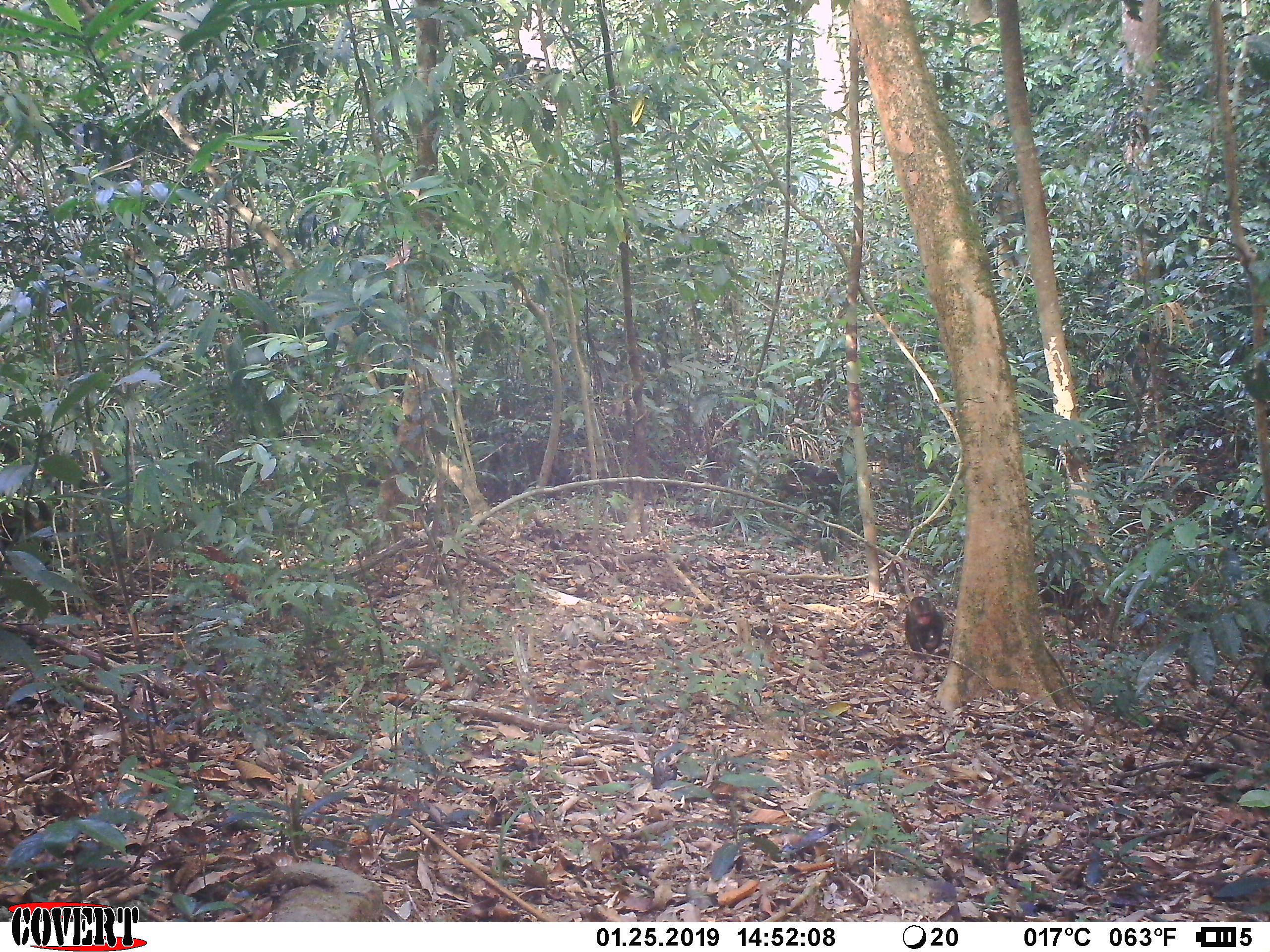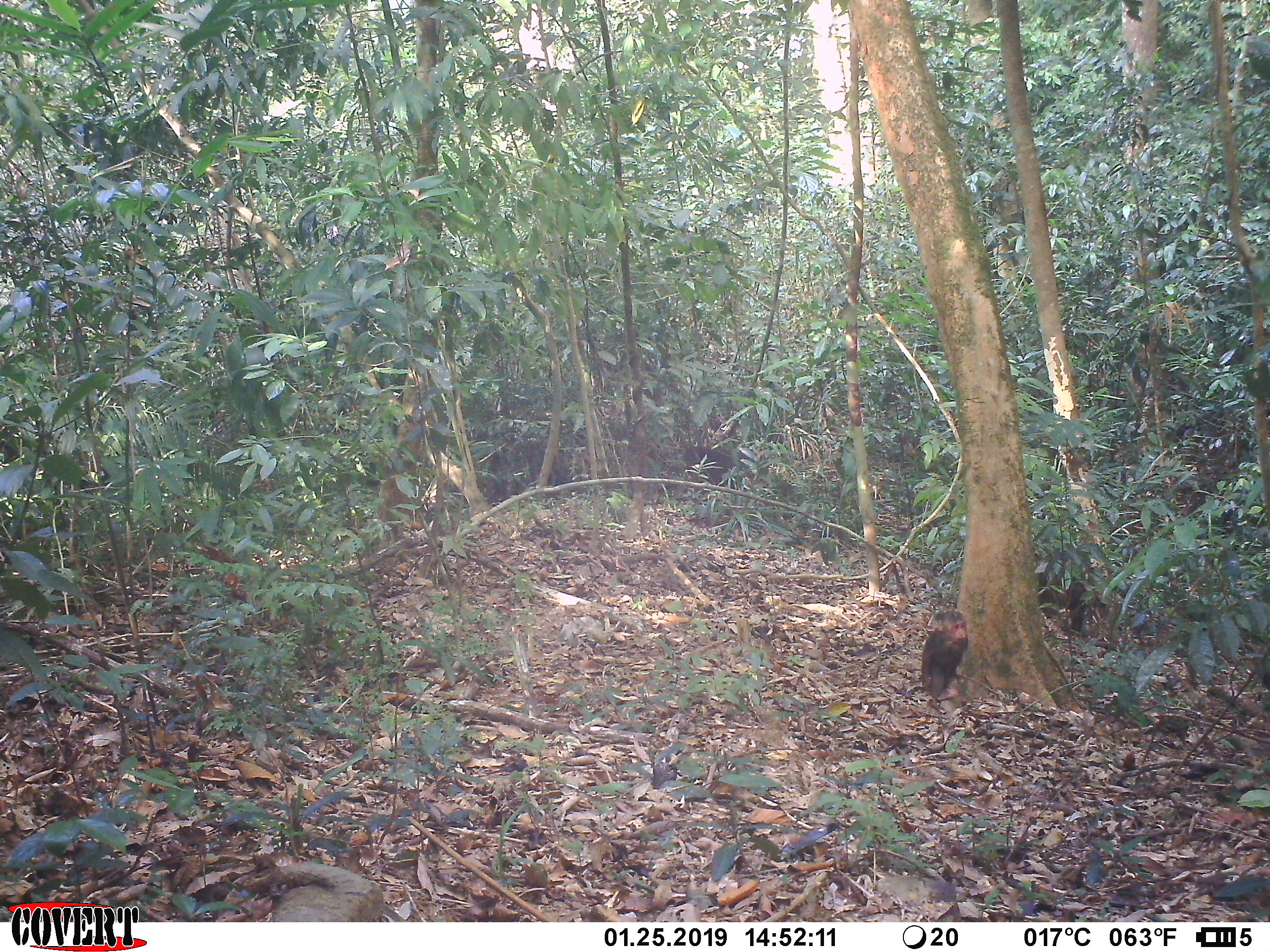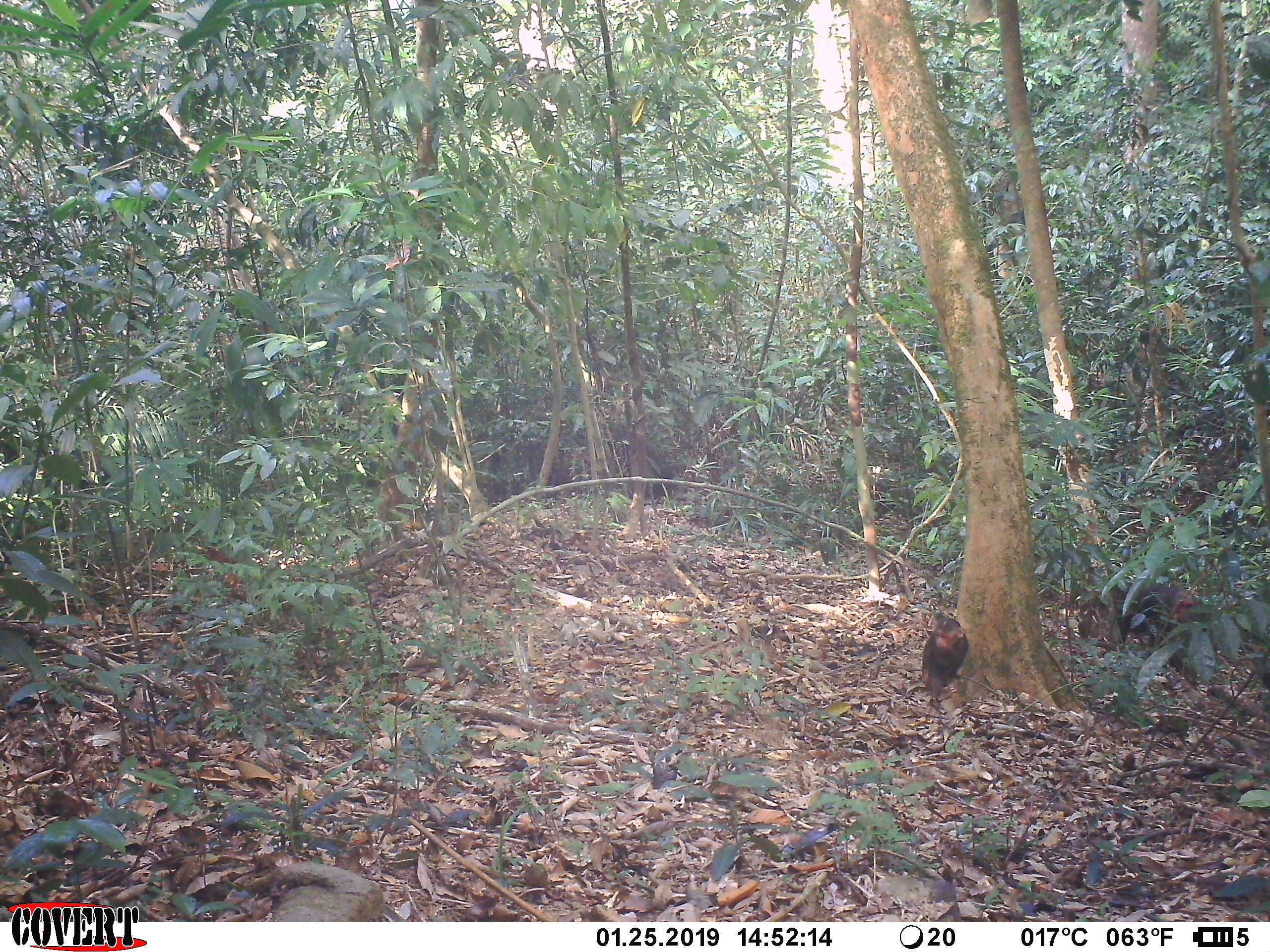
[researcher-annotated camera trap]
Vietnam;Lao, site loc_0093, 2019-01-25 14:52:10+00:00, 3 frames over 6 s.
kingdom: Animalia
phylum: Chordata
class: Mammalia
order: Primates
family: Cercopithecidae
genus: Macaca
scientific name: Macaca arctoides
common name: stump-tailed macaque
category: stump tailed macaque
Stump tailed macaque (stump-tailed macaque) (Macaca arctoides). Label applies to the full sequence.